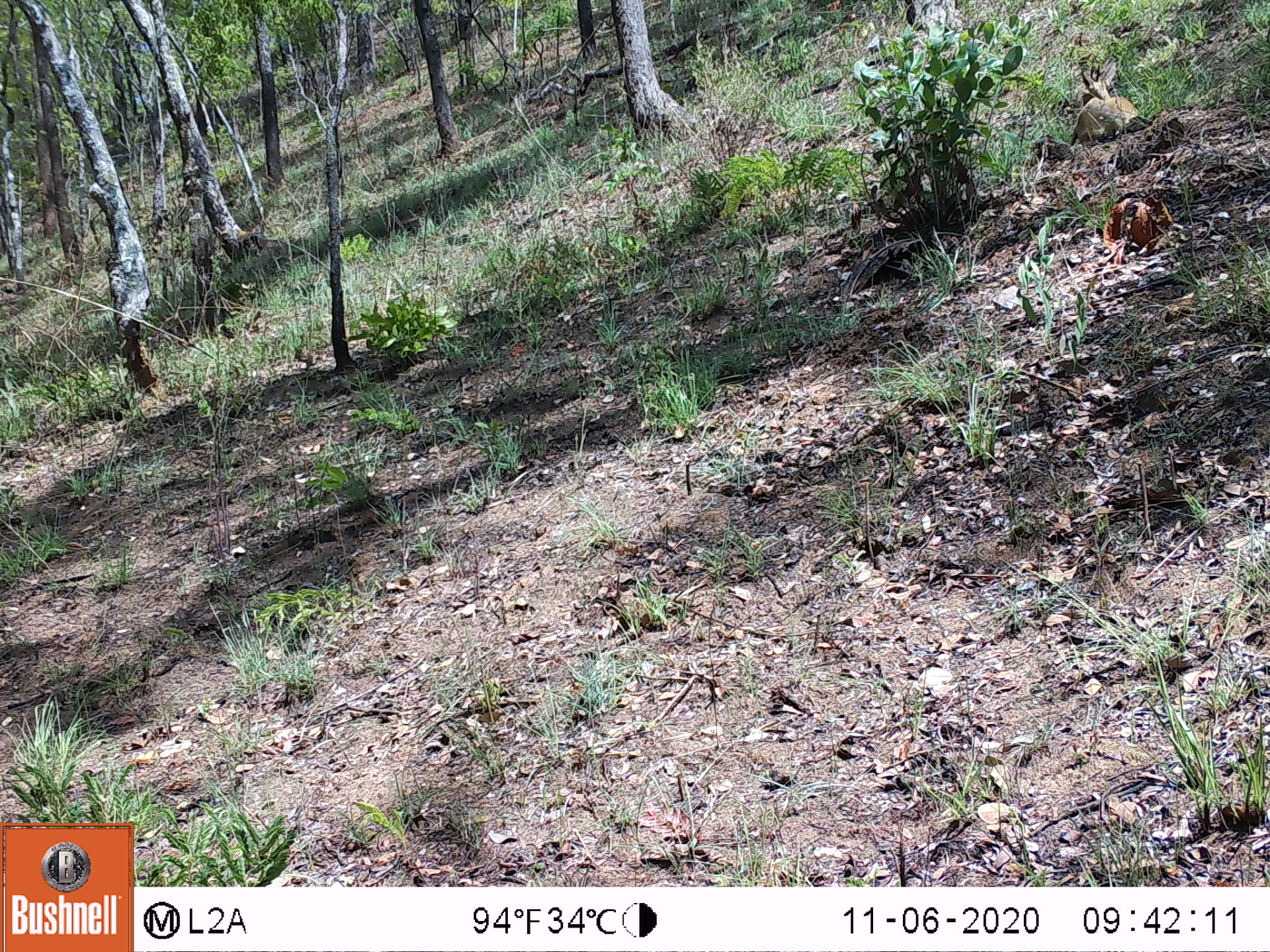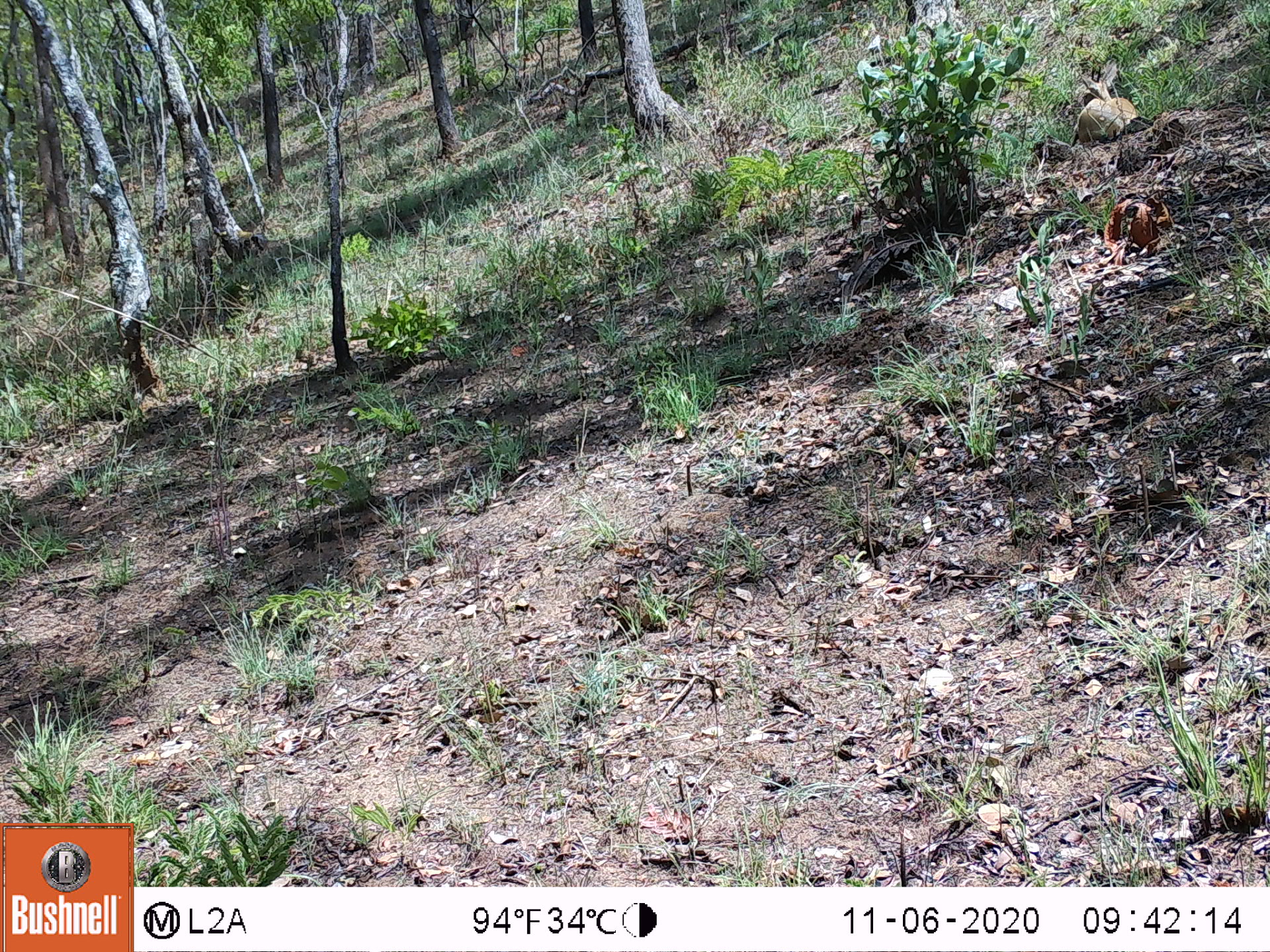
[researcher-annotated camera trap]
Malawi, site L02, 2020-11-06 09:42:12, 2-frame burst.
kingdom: Animalia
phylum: Chordata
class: Mammalia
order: Artiodactyla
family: Bovidae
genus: Sylvicapra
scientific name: Sylvicapra grimmia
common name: common duiker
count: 1